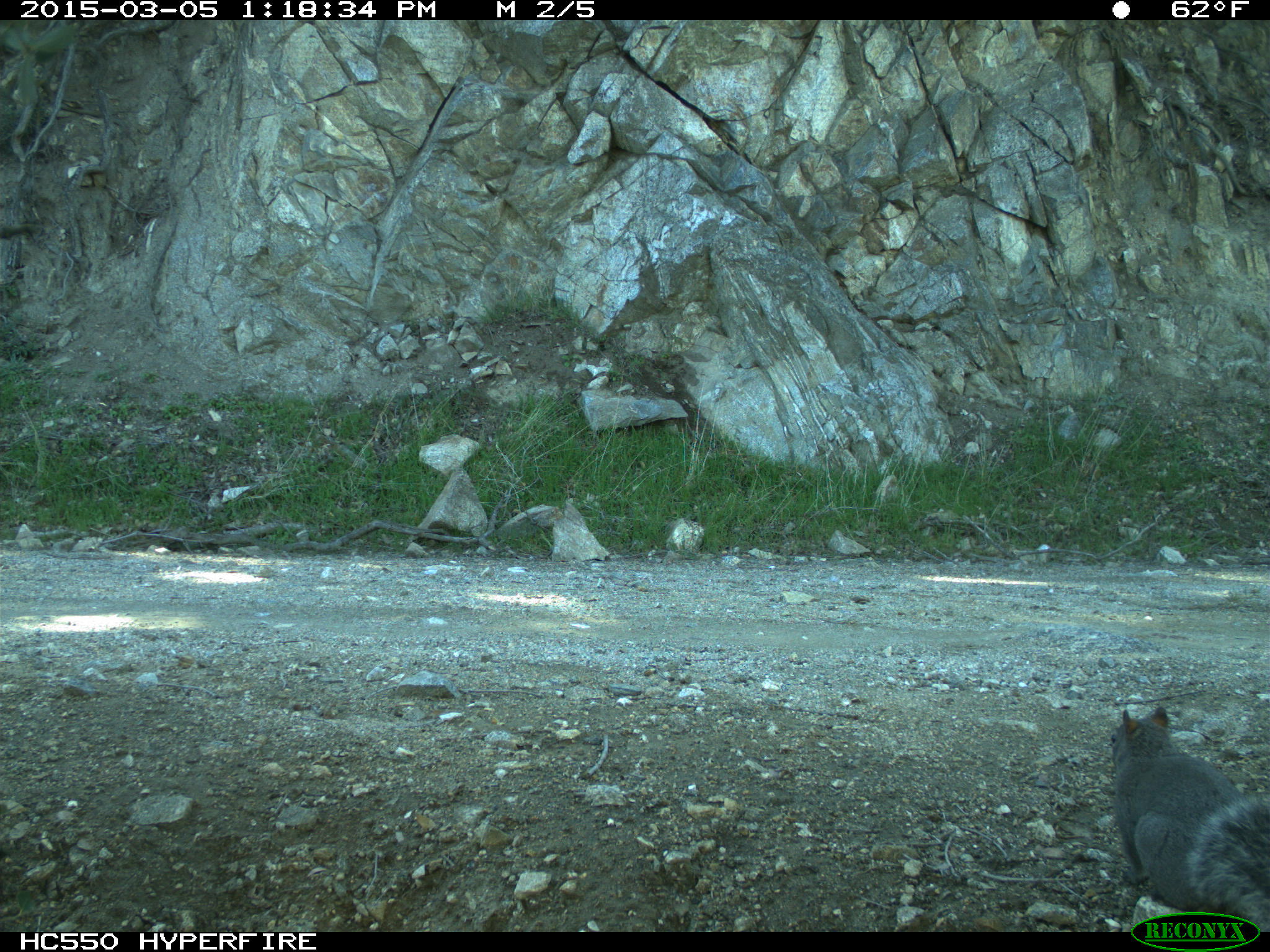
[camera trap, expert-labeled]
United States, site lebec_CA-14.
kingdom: Animalia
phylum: Chordata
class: Mammalia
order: Rodentia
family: Sciuridae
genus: Sciurus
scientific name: Sciurus carolinensis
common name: eastern gray squirrel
Sciurus carolinensis (eastern gray squirrel).